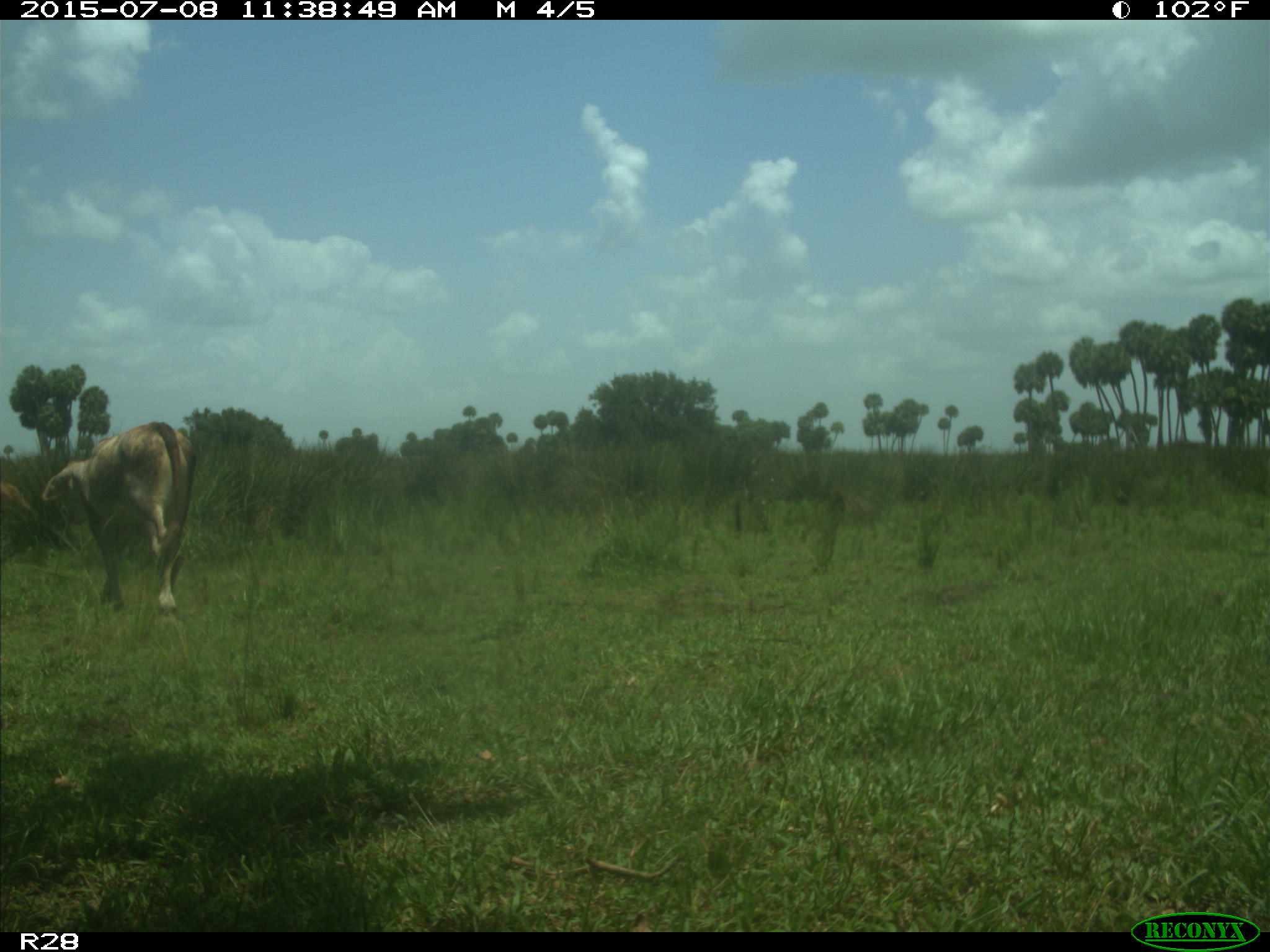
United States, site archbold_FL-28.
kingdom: Animalia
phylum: Chordata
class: Mammalia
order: Artiodactyla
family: Bovidae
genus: Bos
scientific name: Bos taurus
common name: domestic cow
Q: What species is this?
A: Bos taurus (domestic cow).